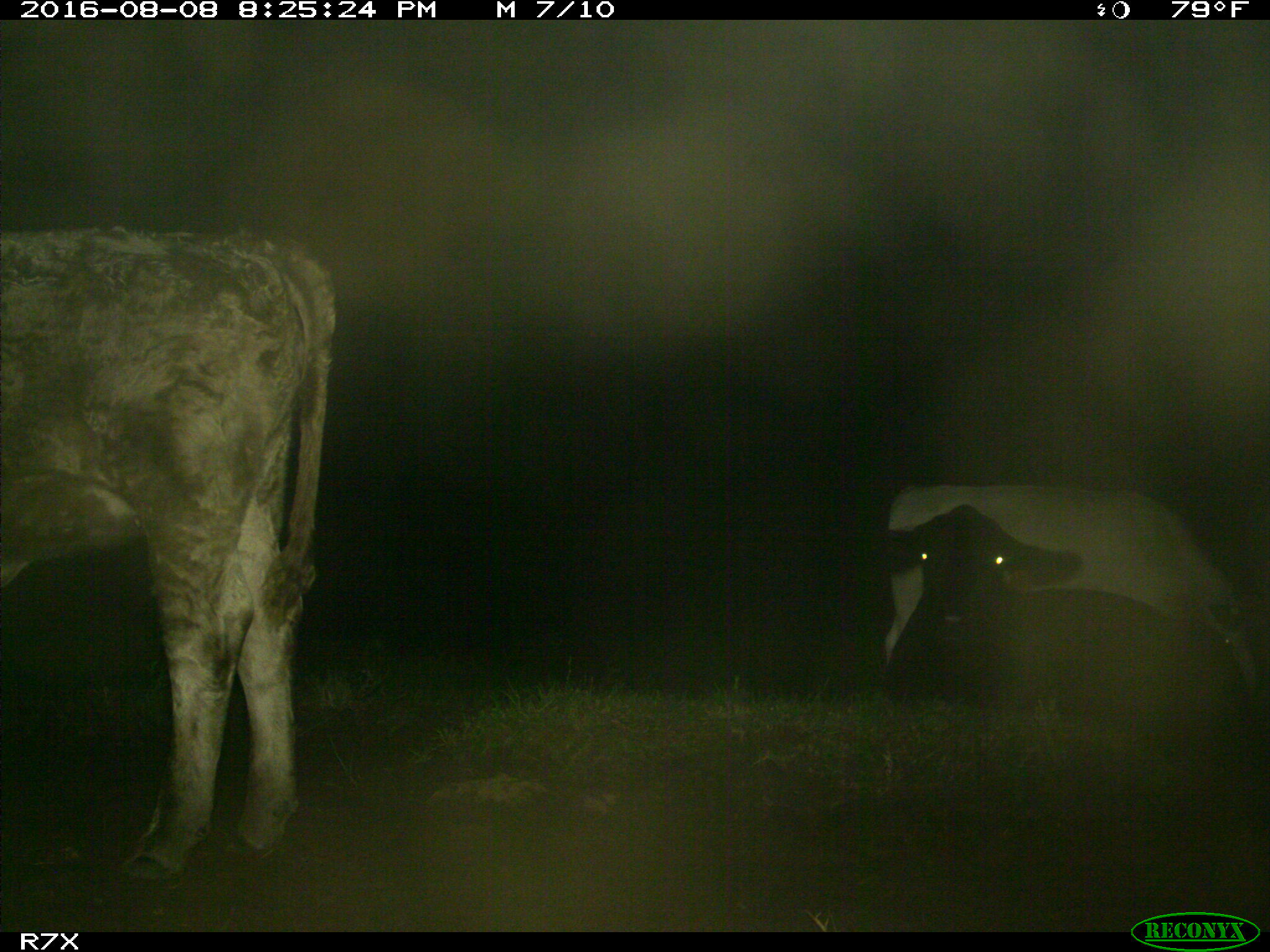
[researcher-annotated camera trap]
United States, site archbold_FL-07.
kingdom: Animalia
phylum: Chordata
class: Mammalia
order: Artiodactyla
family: Bovidae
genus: Bos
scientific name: Bos taurus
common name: domestic cow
Bos taurus (domestic cow).